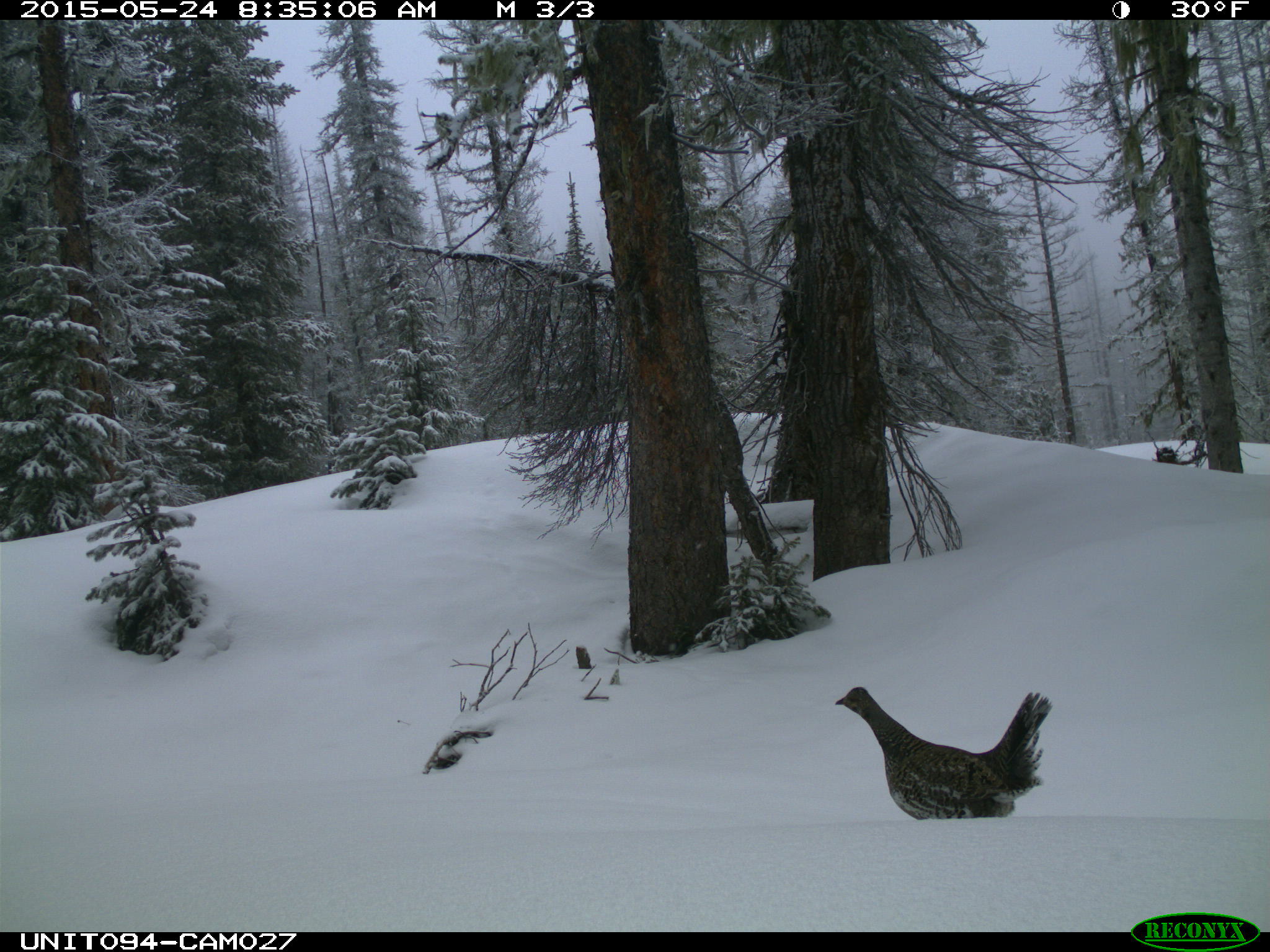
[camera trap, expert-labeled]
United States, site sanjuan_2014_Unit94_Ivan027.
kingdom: Animalia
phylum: Chordata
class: Aves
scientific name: Aves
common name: birds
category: unidentified bird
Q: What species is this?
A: Unidentified bird (birds) (Aves).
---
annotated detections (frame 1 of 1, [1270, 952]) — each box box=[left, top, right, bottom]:
animal: box=[833, 684, 1054, 819]